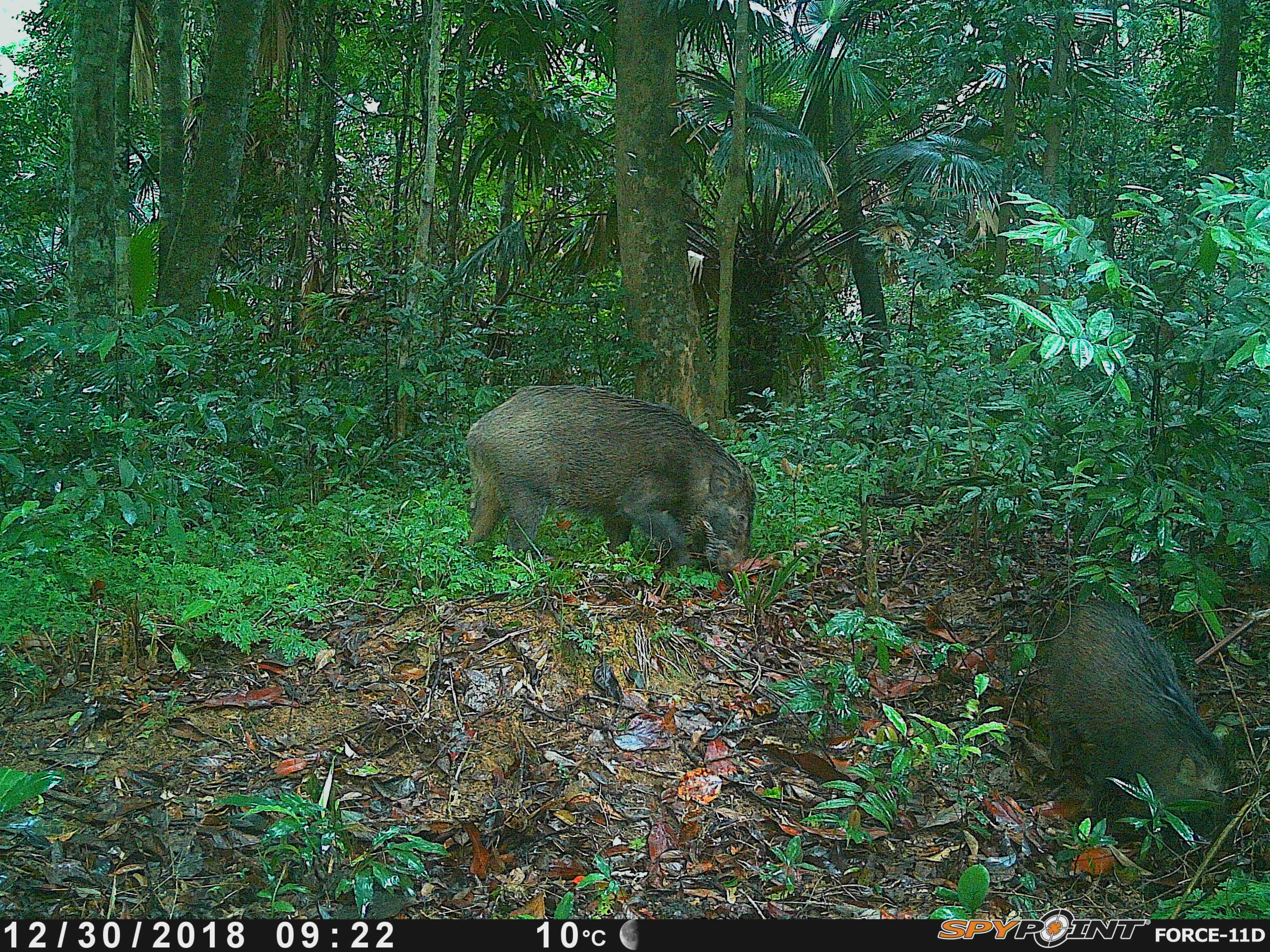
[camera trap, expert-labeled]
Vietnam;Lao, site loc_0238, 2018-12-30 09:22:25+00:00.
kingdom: Animalia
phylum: Chordata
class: Mammalia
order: Artiodactyla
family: Suidae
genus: Sus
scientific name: Sus scrofa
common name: eurasian wild pig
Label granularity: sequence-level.